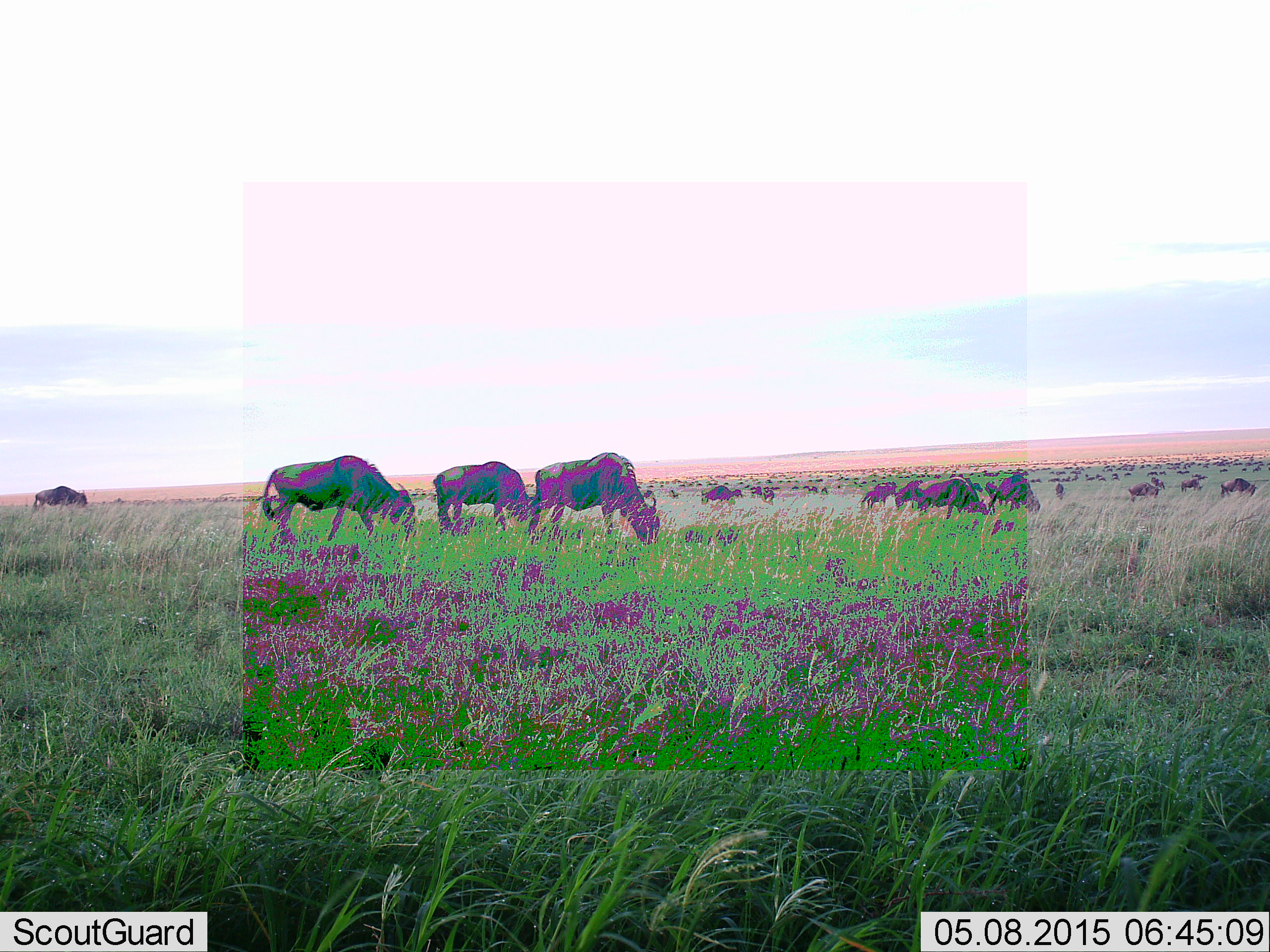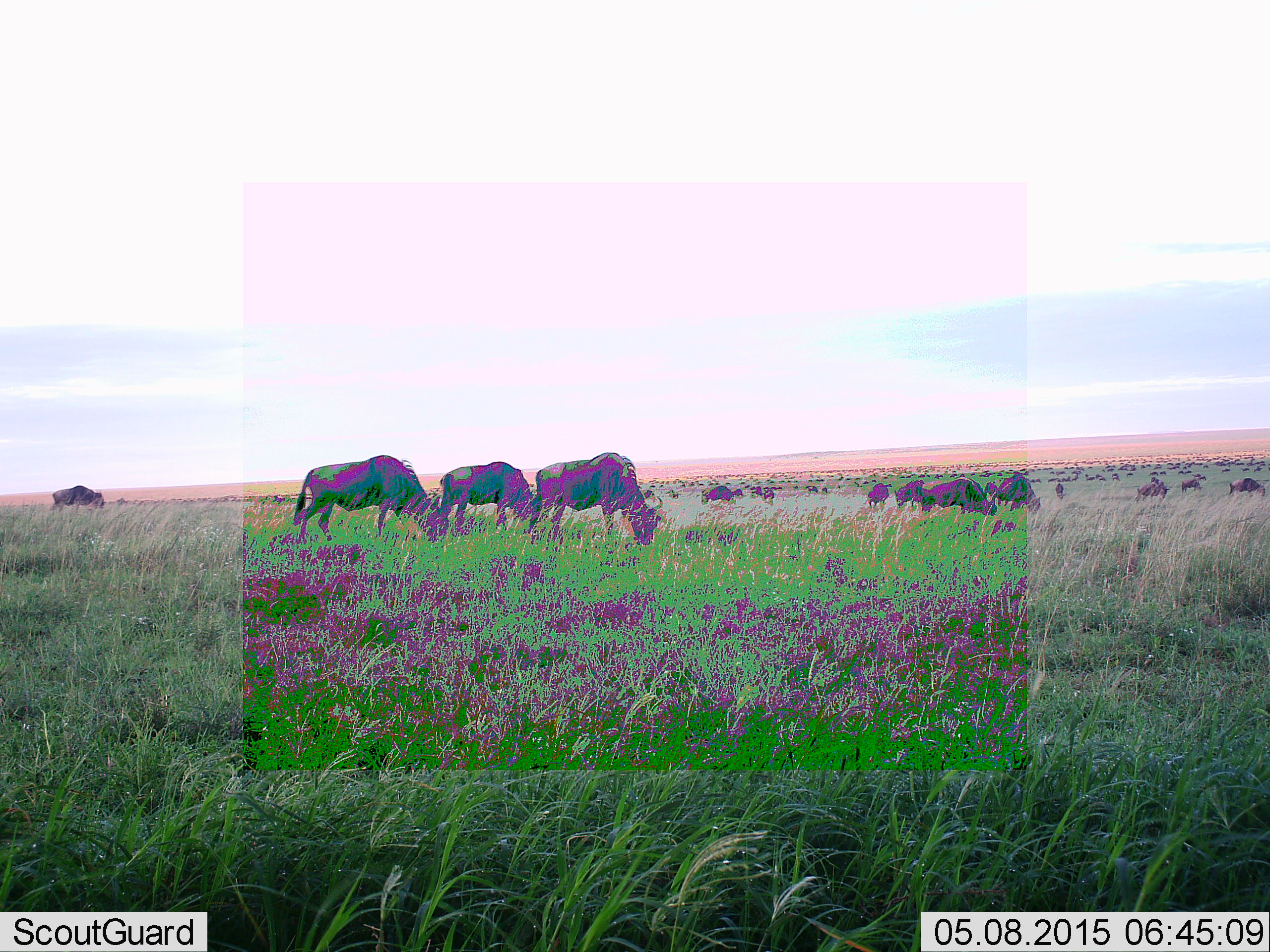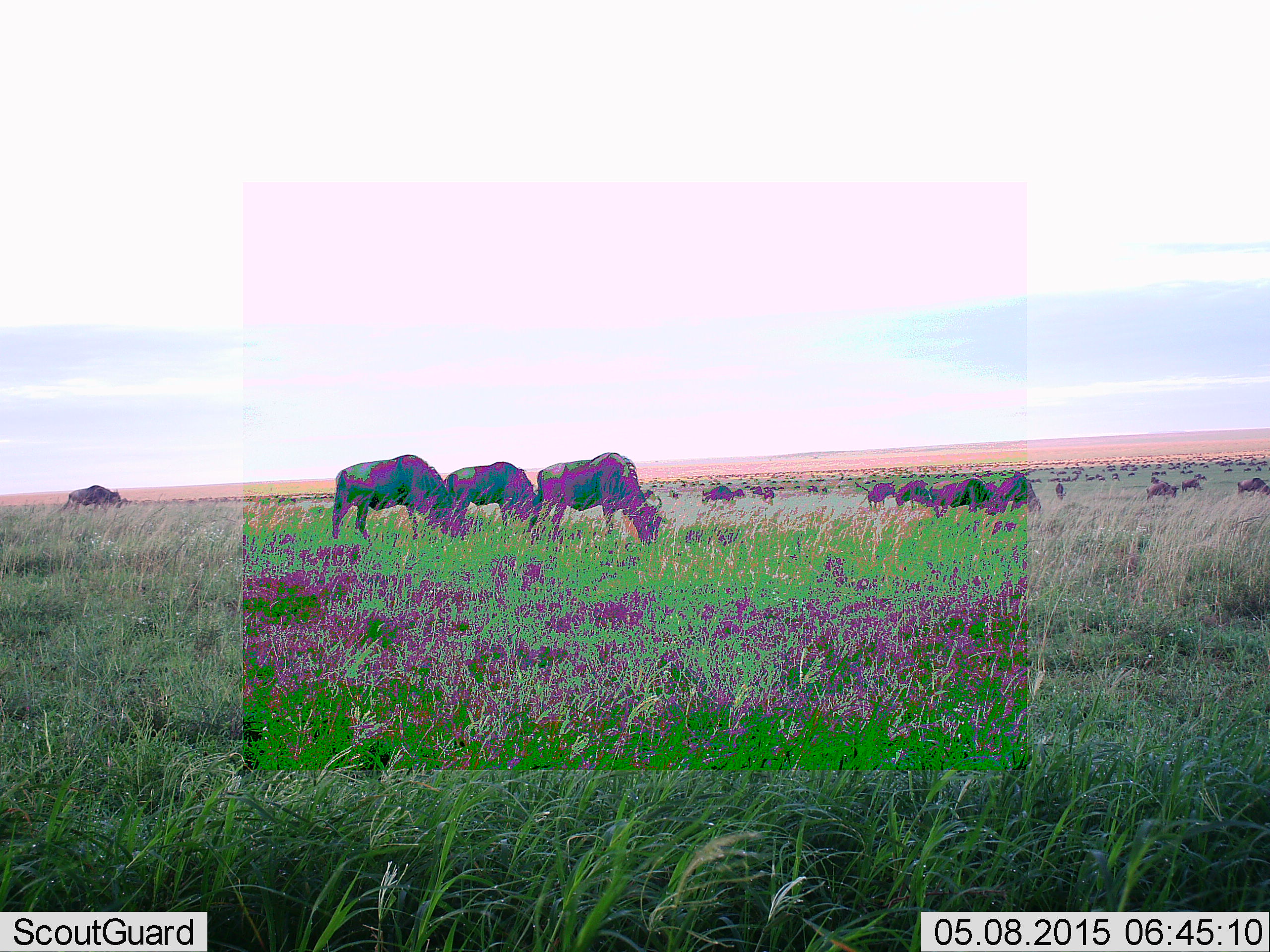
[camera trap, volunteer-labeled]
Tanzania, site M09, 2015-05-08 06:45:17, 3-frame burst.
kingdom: Animalia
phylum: Chordata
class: Mammalia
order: Artiodactyla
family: Bovidae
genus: Connochaetes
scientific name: Connochaetes taurinus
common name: blue wildebeest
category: wildebeest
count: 11-50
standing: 50%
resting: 0%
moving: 30%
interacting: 0%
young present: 0%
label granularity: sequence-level